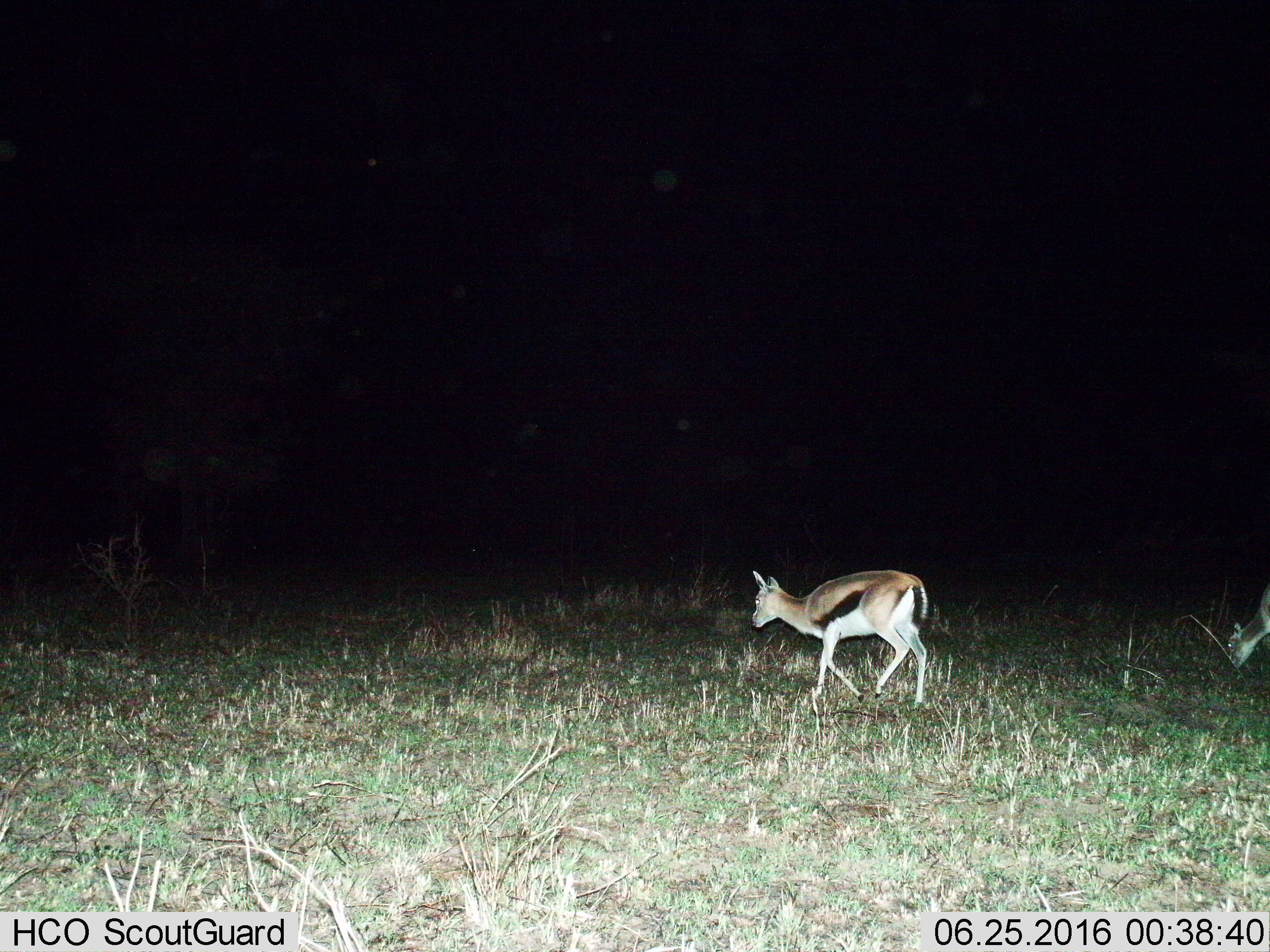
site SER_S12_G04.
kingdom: Animalia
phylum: Chordata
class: Mammalia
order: Artiodactyla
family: Bovidae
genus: Eudorcas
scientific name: Eudorcas thomsonii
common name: thomson's gazelle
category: gazellethomsons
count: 2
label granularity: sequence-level